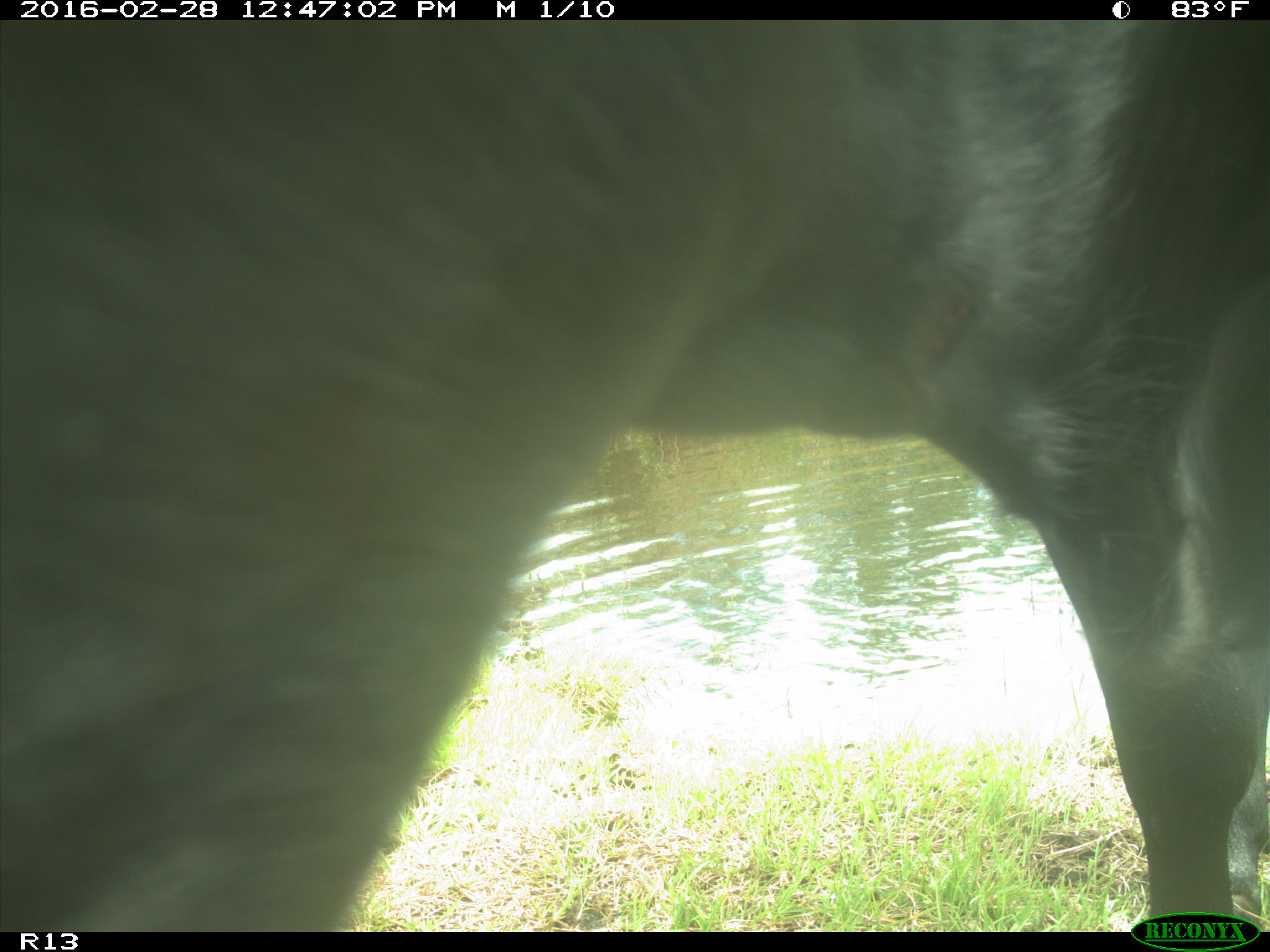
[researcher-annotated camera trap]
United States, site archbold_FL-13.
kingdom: Animalia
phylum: Chordata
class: Mammalia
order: Artiodactyla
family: Bovidae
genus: Bos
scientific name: Bos taurus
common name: domestic cow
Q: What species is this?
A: Bos taurus (domestic cow).